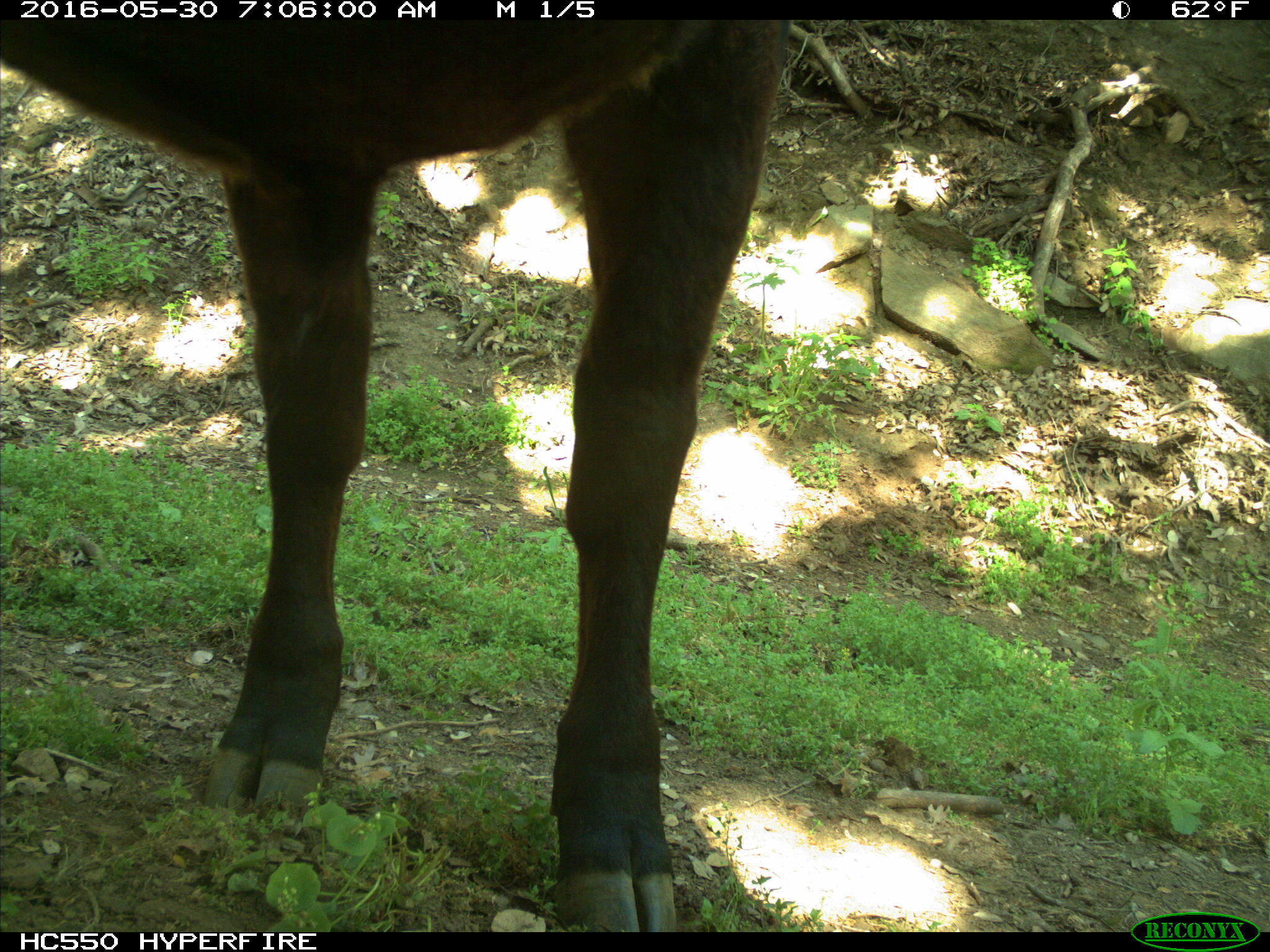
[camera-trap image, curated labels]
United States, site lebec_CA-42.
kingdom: Animalia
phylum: Chordata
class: Mammalia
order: Artiodactyla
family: Bovidae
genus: Bos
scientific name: Bos taurus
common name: domestic cow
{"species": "Bos taurus (domestic cow)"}